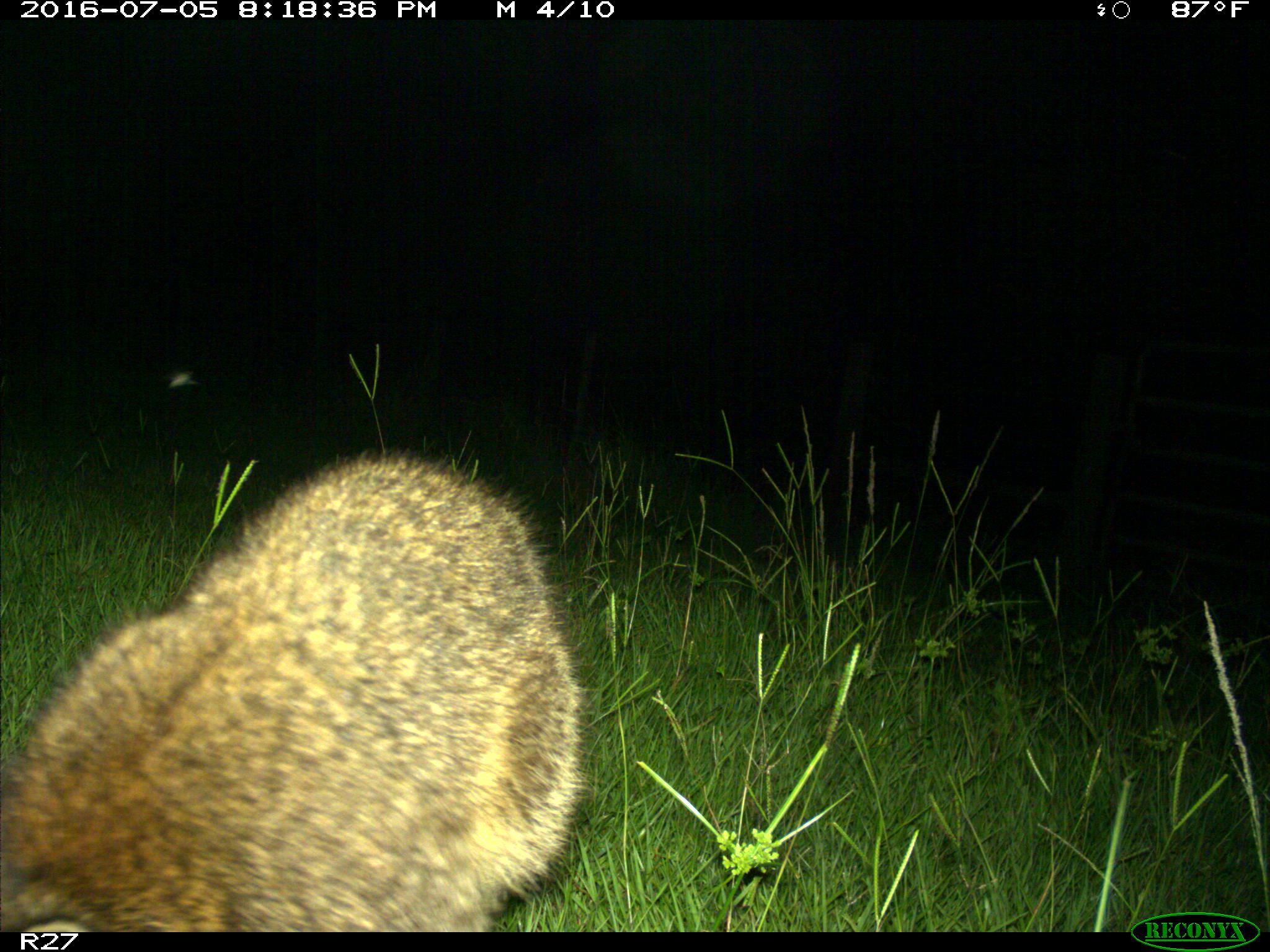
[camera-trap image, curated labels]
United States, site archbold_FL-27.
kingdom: Animalia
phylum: Chordata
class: Mammalia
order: Carnivora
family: Procyonidae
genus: Procyon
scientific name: Procyon lotor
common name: common raccoon